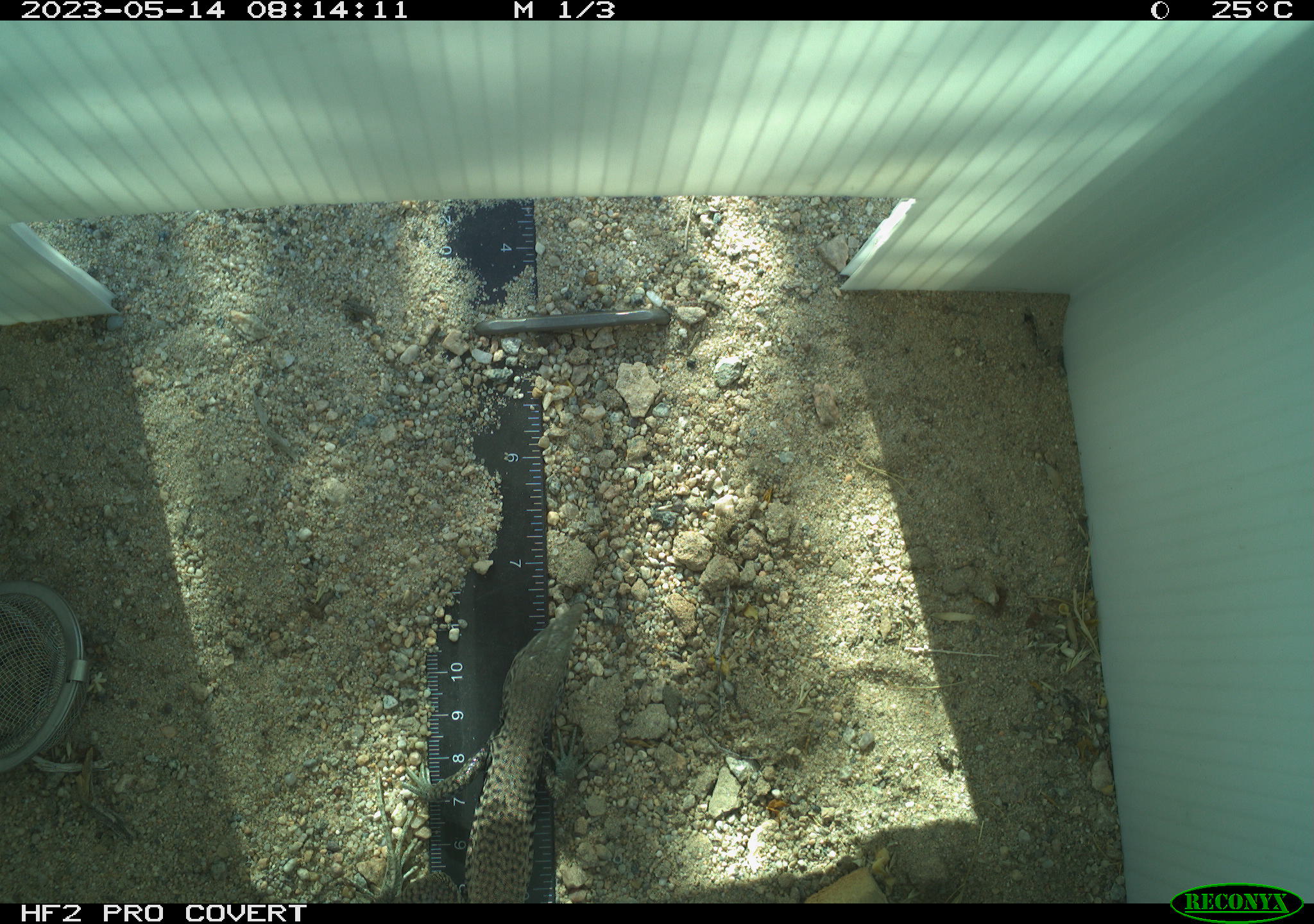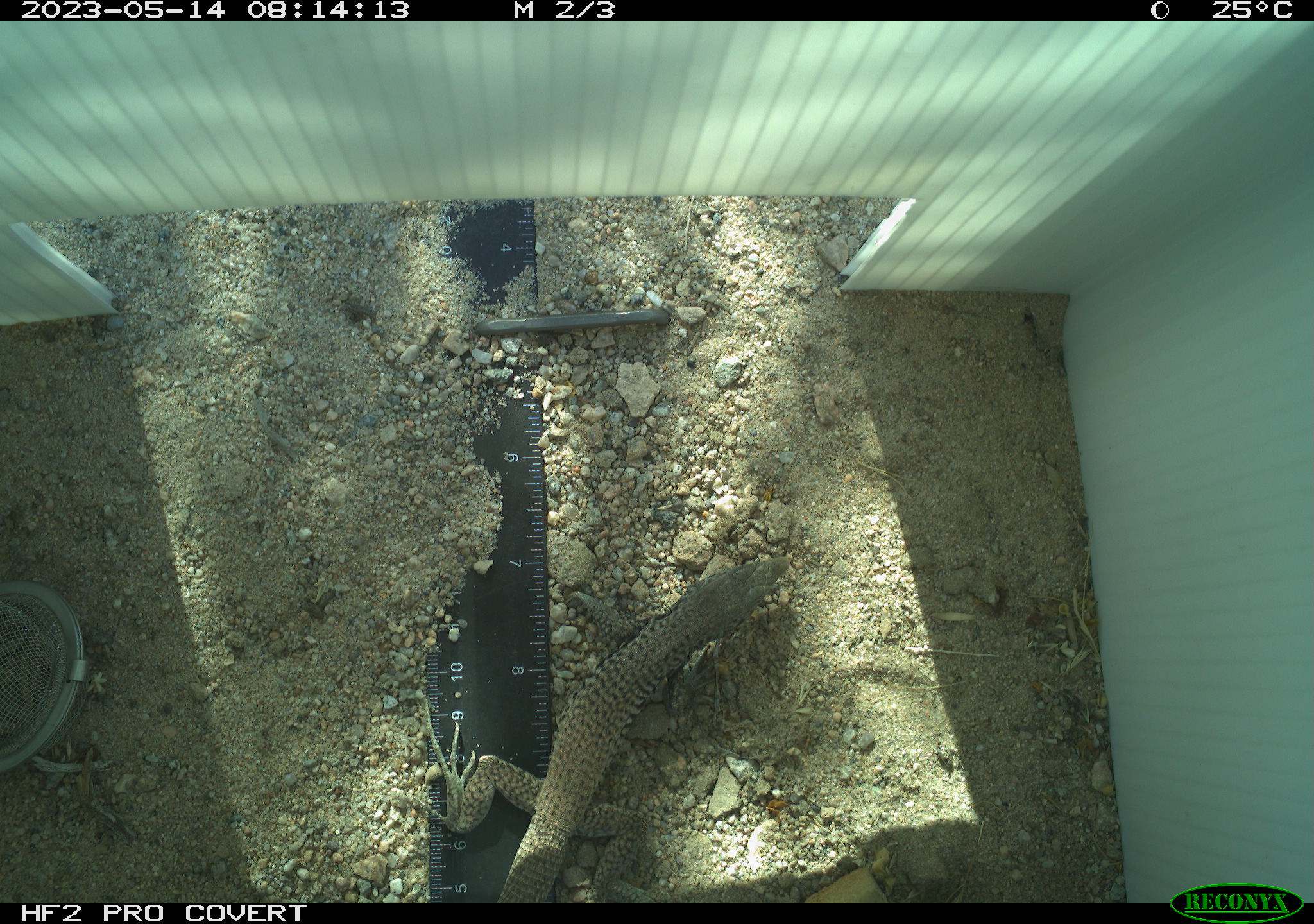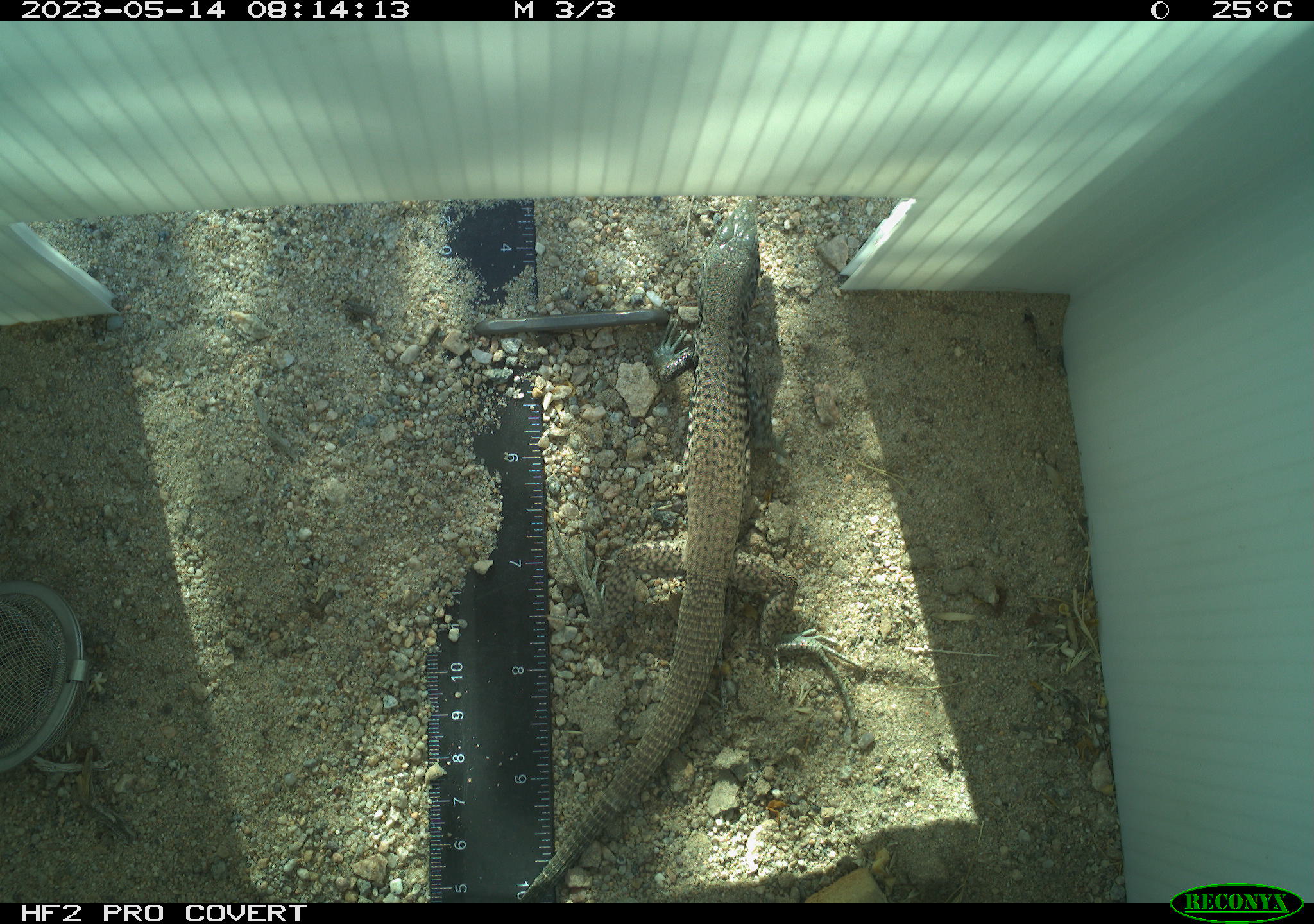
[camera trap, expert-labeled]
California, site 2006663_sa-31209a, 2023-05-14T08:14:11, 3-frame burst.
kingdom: Animalia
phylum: Chordata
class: Reptilia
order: Squamata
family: Teiidae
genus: Aspidoscelis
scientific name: Aspidoscelis tigris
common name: western whiptail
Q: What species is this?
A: Western whiptail (Aspidoscelis tigris).